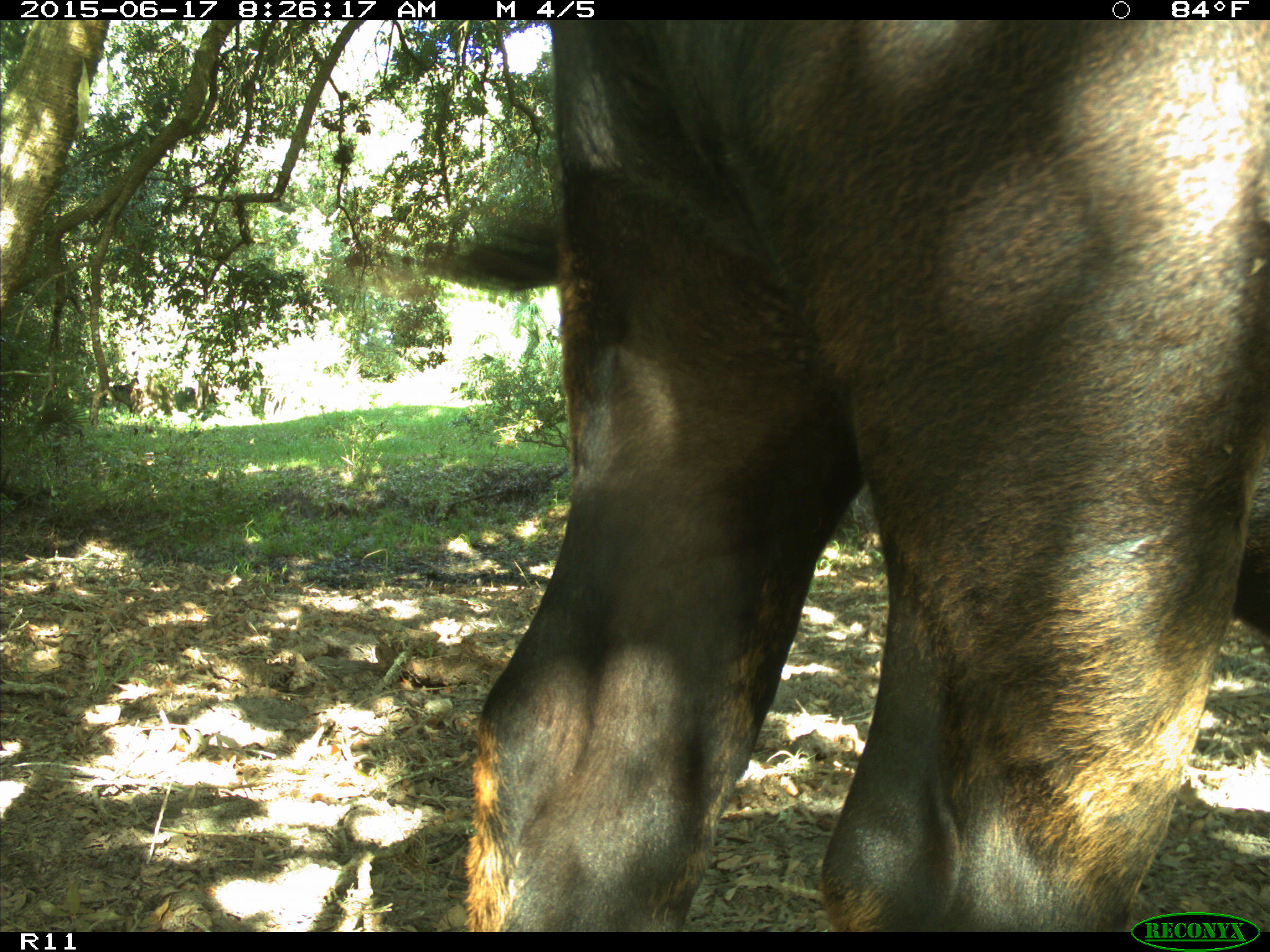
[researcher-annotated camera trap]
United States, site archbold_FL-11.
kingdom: Animalia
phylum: Chordata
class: Mammalia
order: Artiodactyla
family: Bovidae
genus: Bos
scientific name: Bos taurus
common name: domestic cow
Bos taurus (domestic cow).